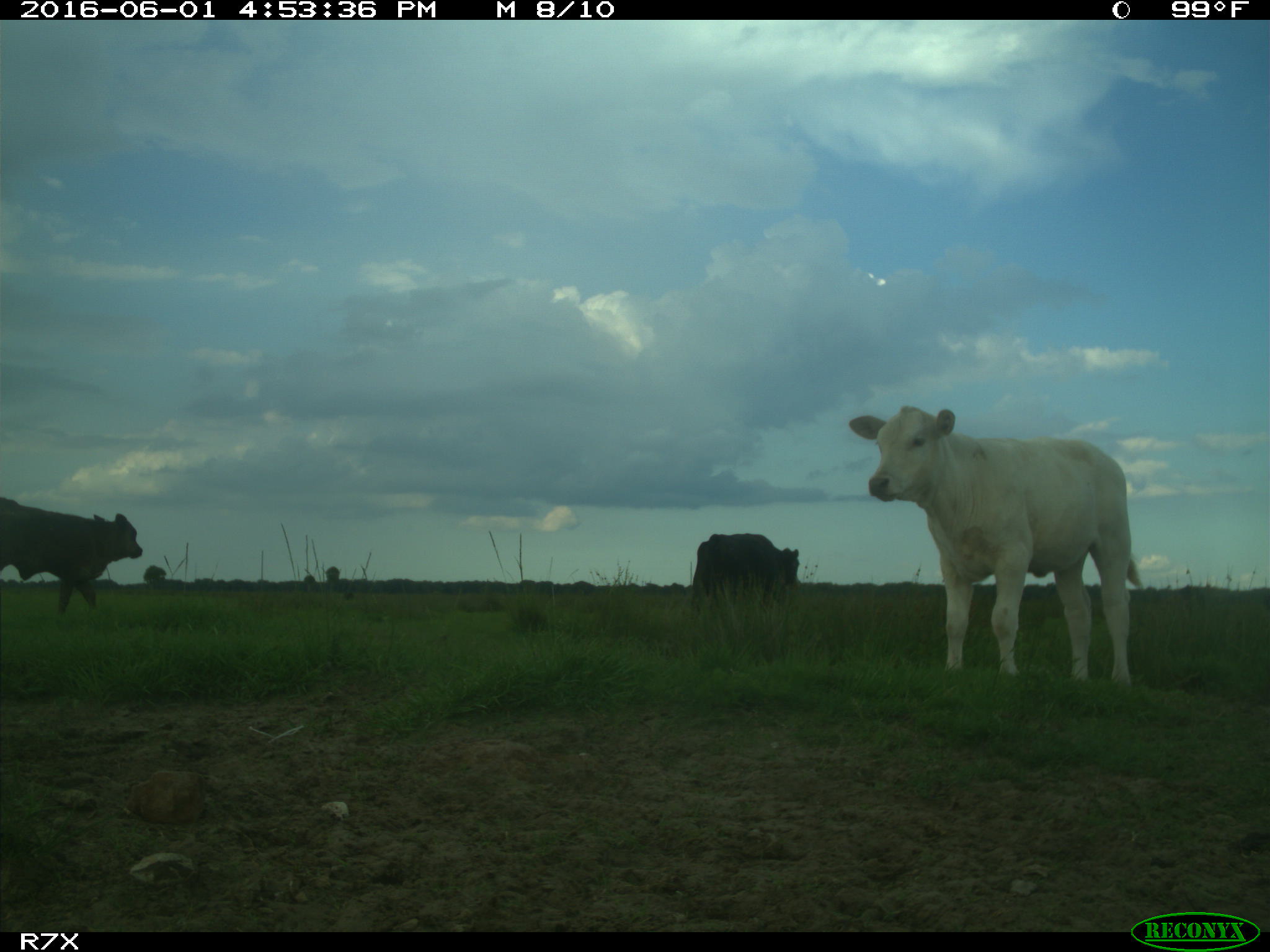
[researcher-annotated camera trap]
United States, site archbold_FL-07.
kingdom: Animalia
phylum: Chordata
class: Mammalia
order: Artiodactyla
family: Bovidae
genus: Bos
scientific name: Bos taurus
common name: domestic cow